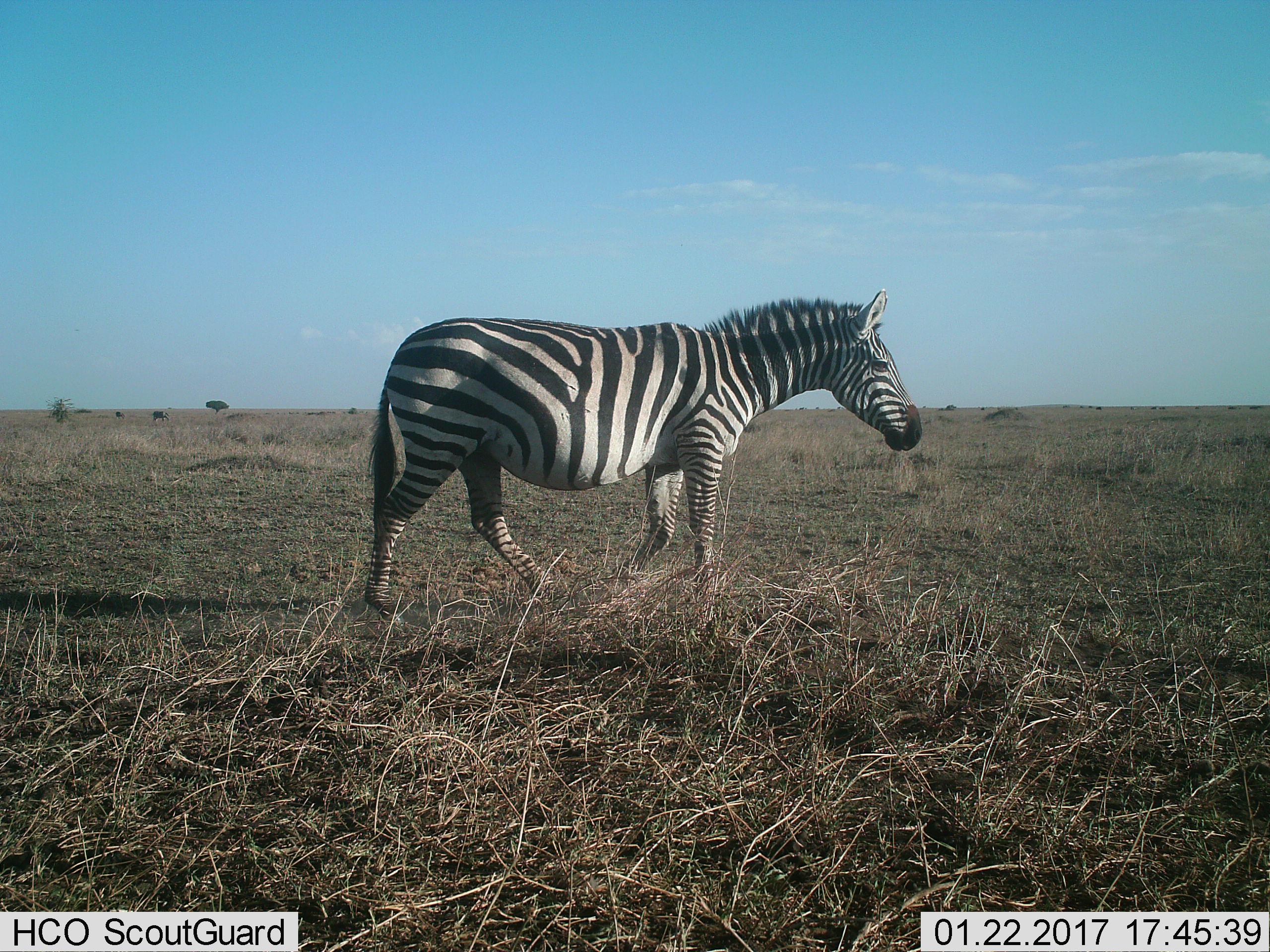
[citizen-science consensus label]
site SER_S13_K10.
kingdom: Animalia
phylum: Chordata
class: Mammalia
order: Perissodactyla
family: Equidae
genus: Equus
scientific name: Equus quagga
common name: plains zebra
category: zebraplains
Zebraplains (plains zebra) (Equus quagga), count 1. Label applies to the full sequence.